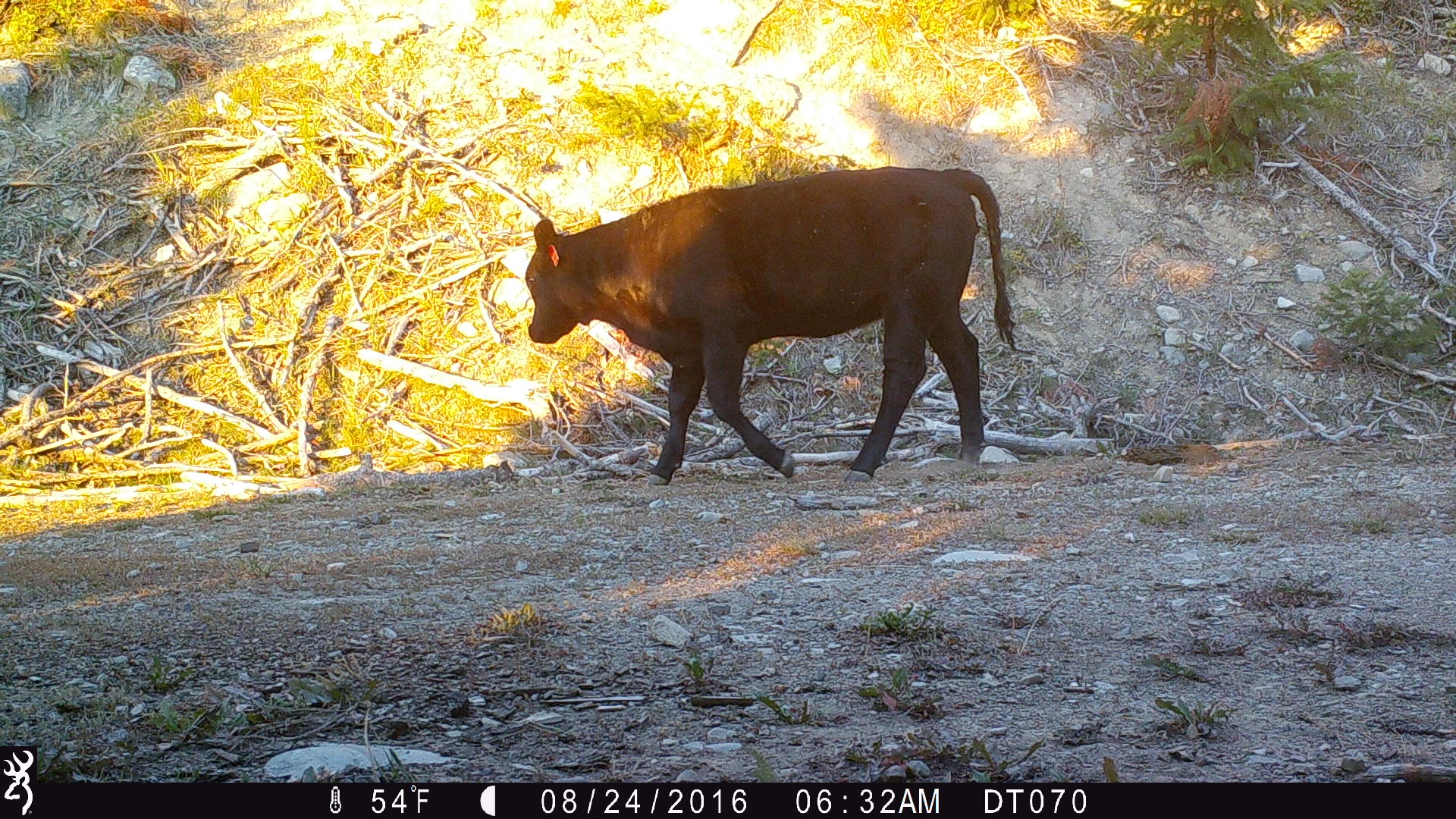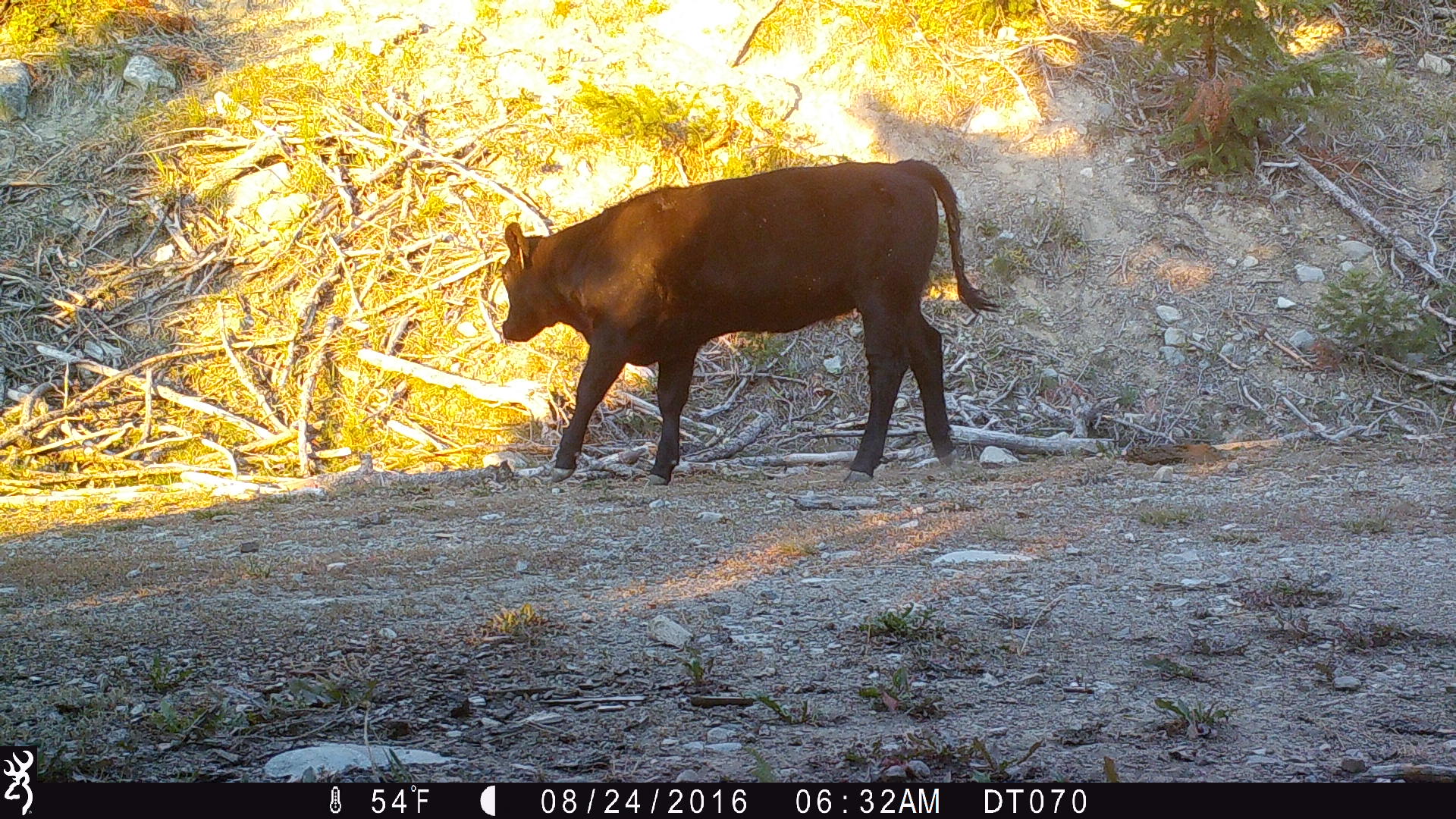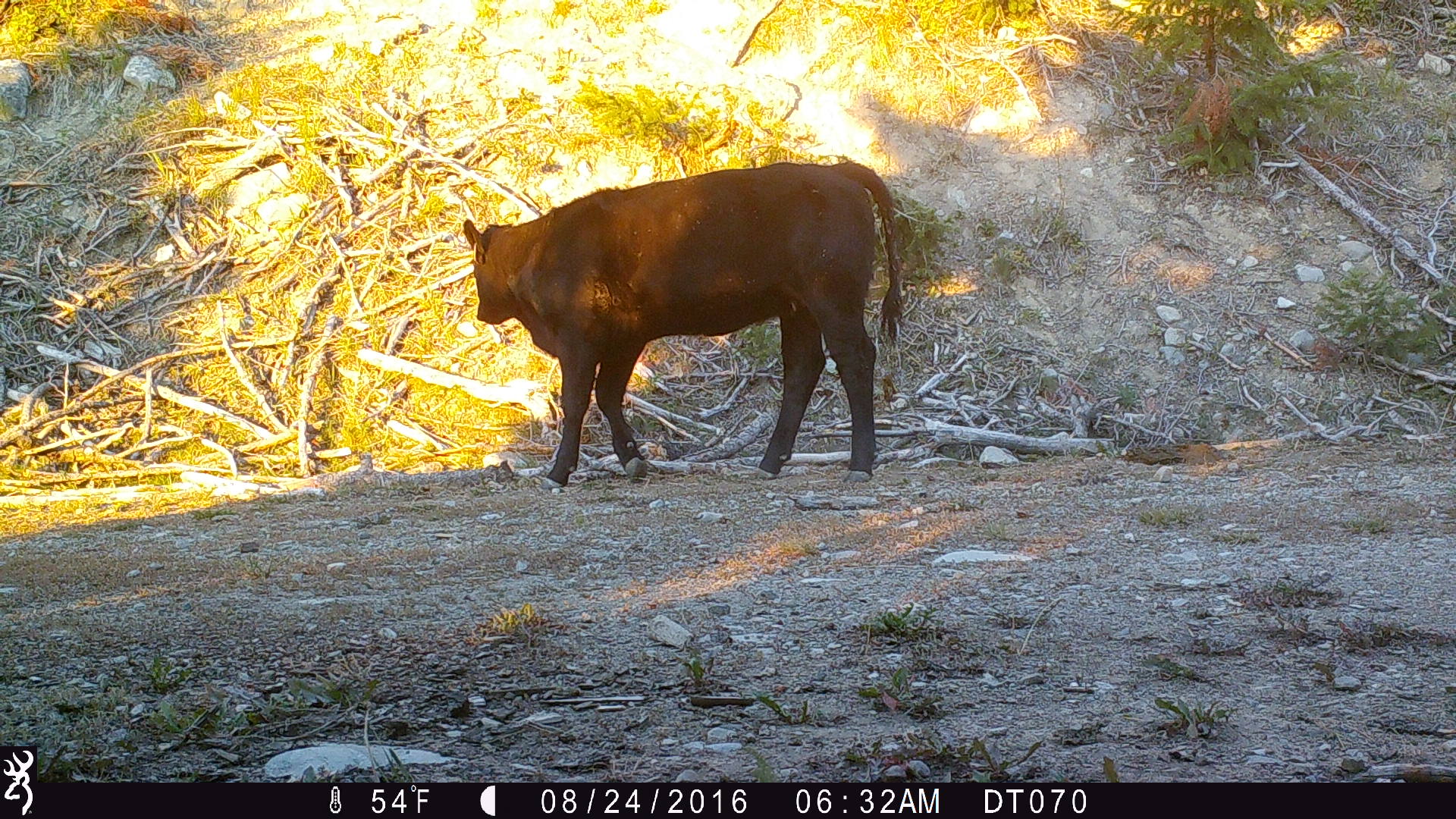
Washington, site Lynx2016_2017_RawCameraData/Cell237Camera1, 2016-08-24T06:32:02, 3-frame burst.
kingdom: Animalia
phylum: Chordata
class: Mammalia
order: Artiodactyla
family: Bovidae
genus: Bos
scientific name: Bos taurus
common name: domestic cattle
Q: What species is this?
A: Domestic cattle (Bos taurus).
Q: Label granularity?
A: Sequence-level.